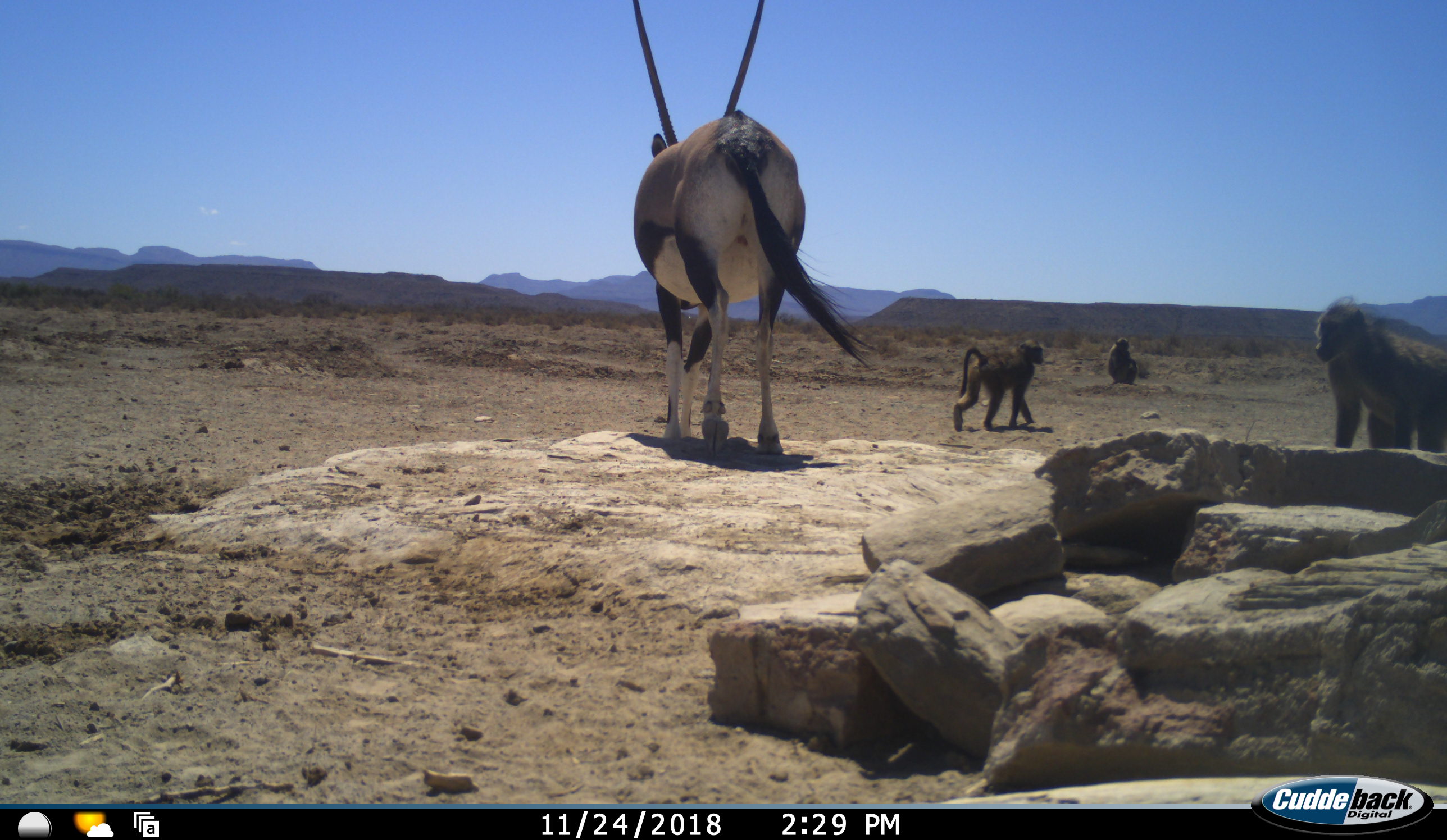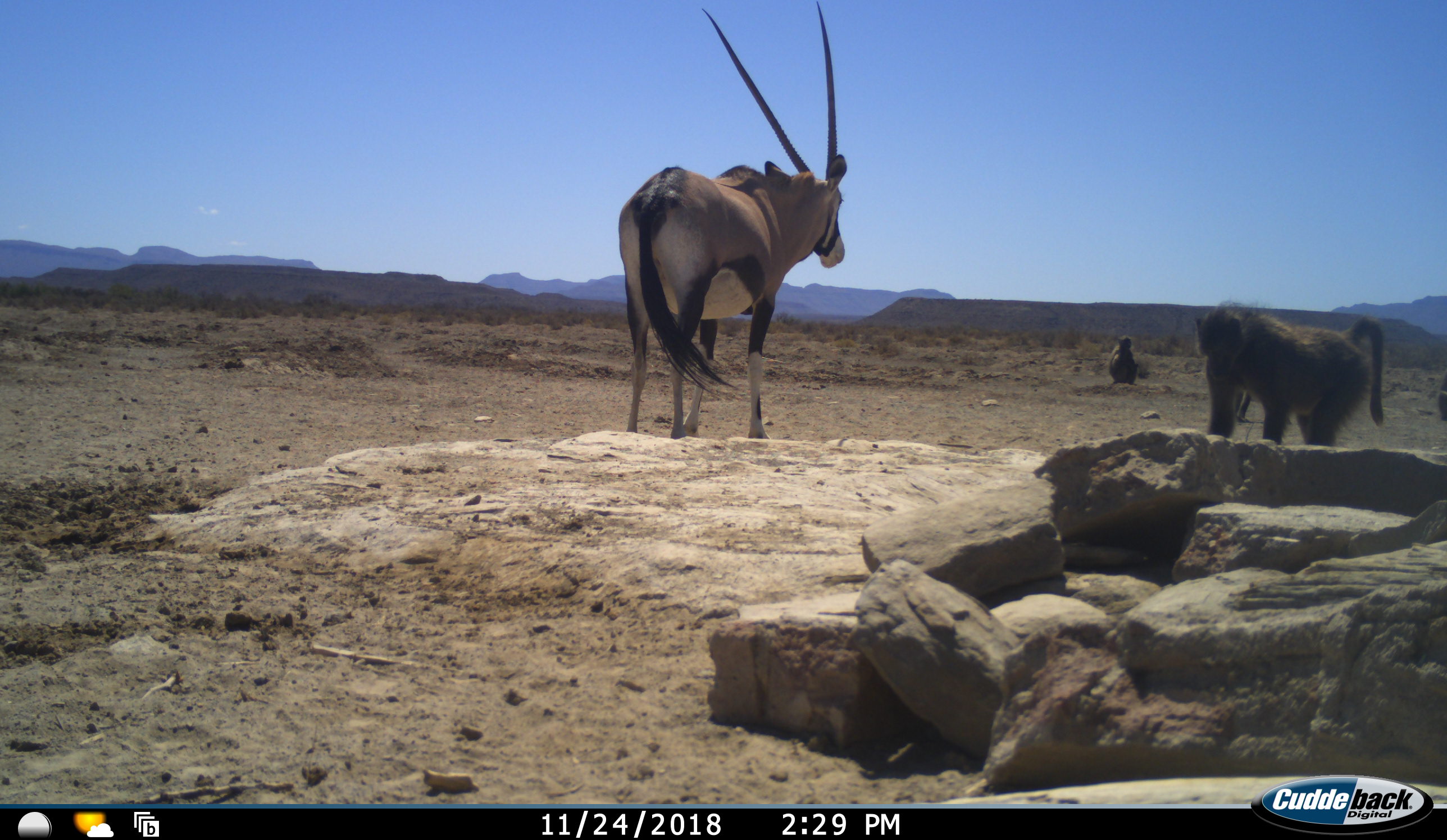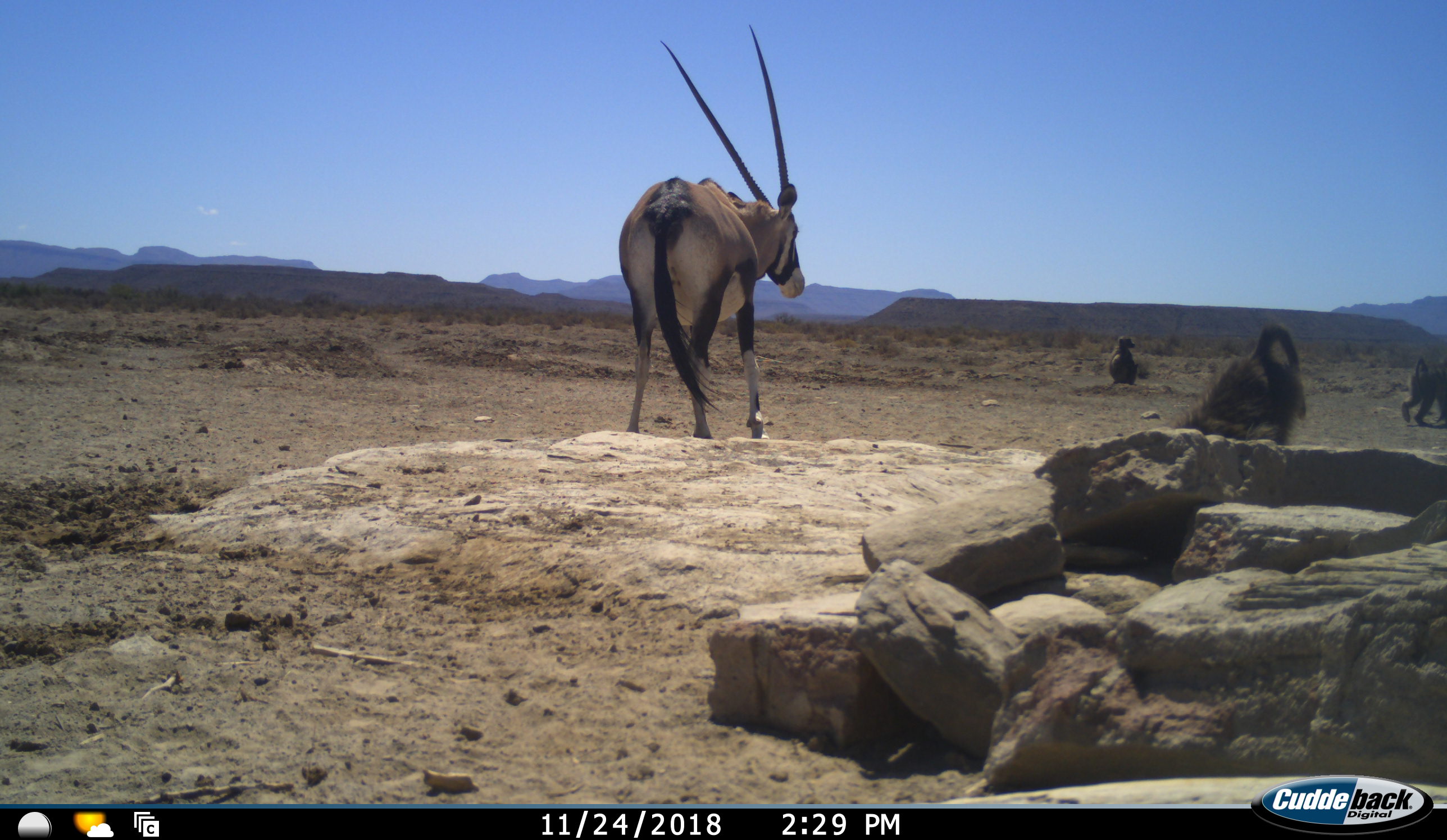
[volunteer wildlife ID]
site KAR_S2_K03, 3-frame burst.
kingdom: Animalia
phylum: Chordata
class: Mammalia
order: Primates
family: Cercopithecidae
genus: Papio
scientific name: Papio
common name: baboon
Baboon (Papio), count 3. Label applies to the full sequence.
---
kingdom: Animalia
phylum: Chordata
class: Mammalia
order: Artiodactyla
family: Bovidae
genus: Oryx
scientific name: Oryx gazella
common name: gemsbok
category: oryx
Oryx (gemsbok) (Oryx gazella), count 1. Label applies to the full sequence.